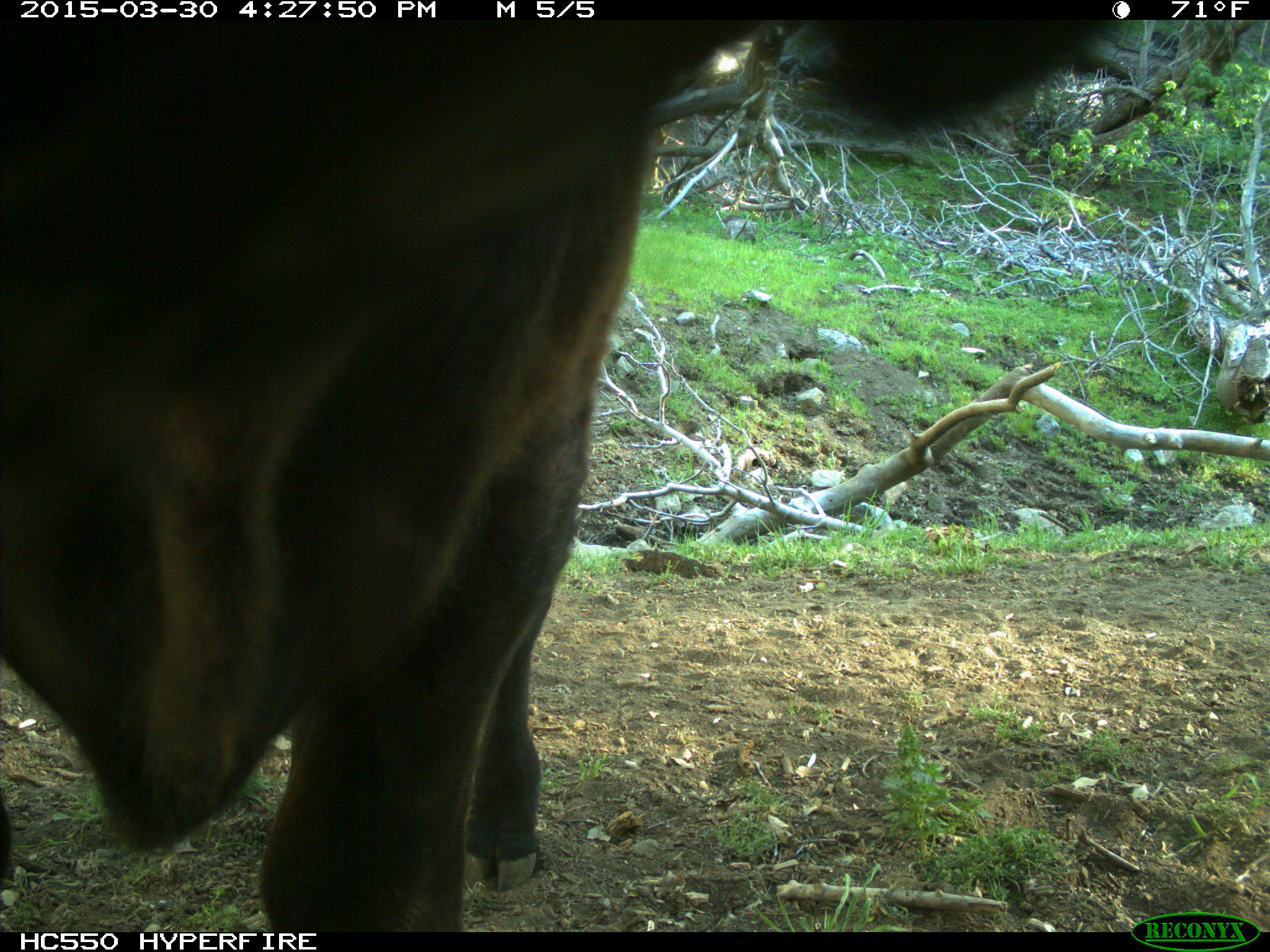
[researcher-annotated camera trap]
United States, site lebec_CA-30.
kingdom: Animalia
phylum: Chordata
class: Mammalia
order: Artiodactyla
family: Bovidae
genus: Bos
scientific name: Bos taurus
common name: domestic cow